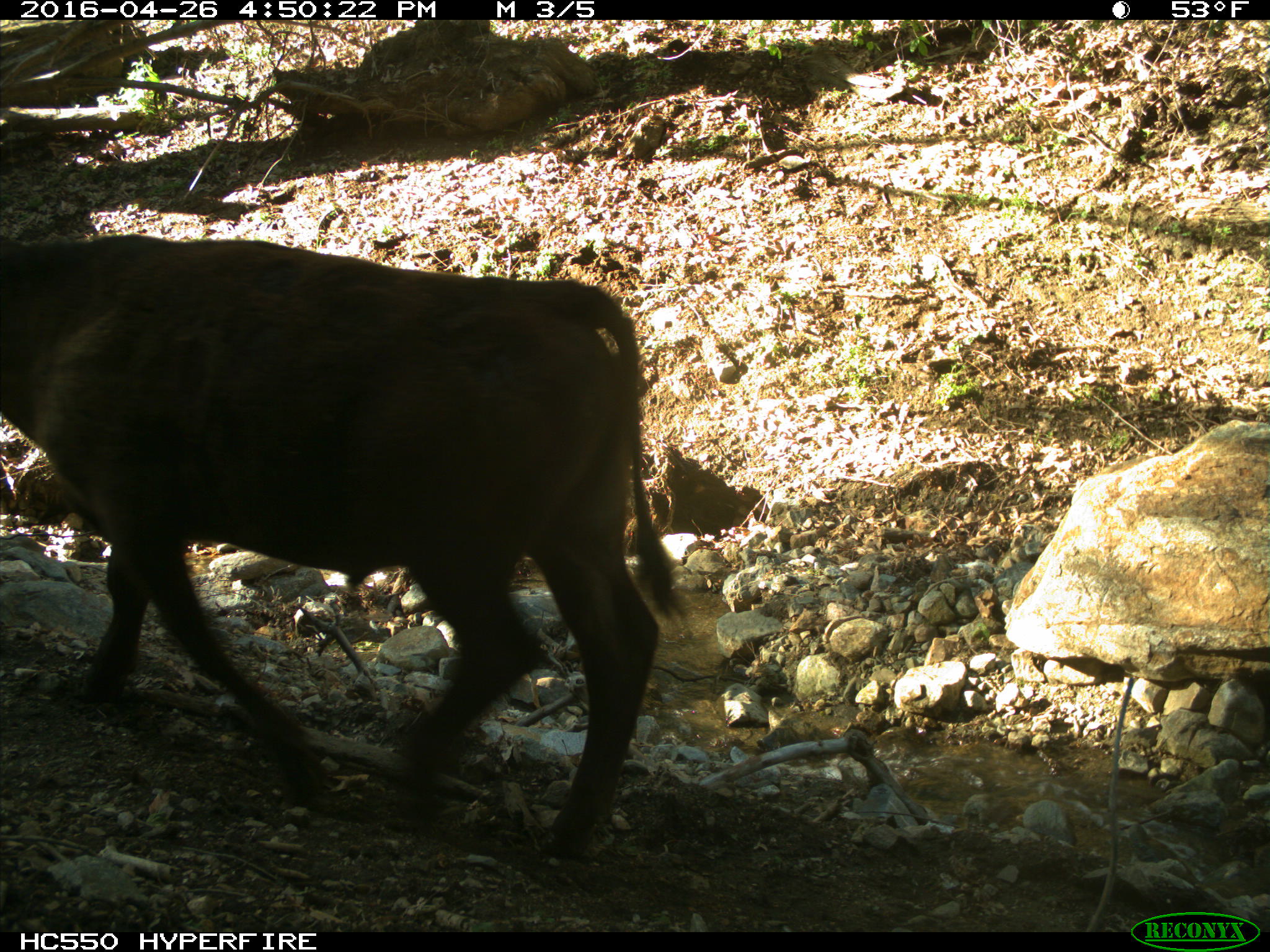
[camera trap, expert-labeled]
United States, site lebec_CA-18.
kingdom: Animalia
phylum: Chordata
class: Mammalia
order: Artiodactyla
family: Bovidae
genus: Bos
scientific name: Bos taurus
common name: domestic cow